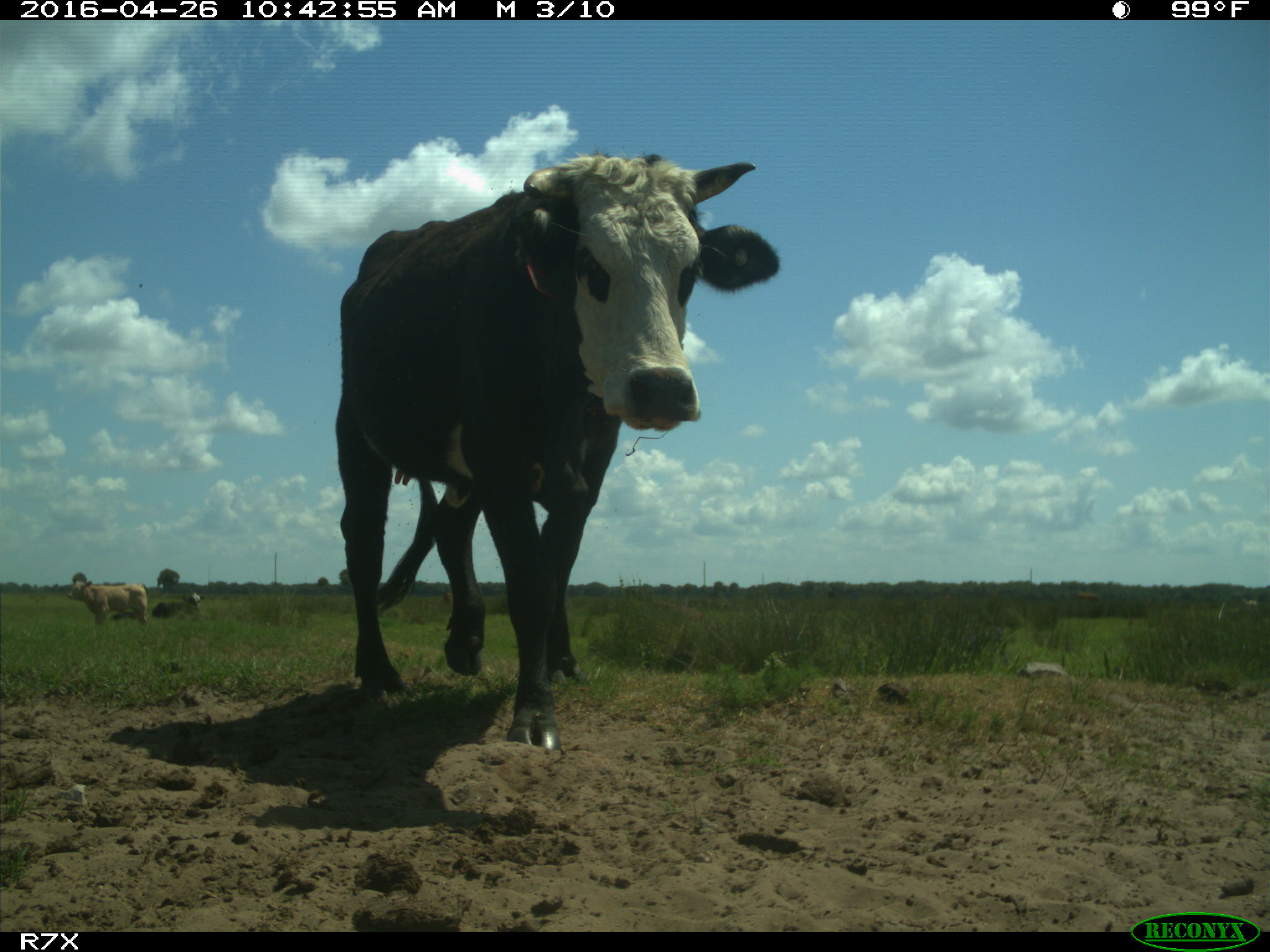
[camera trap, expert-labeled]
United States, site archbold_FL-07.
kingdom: Animalia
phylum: Chordata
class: Mammalia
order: Artiodactyla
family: Bovidae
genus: Bos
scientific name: Bos taurus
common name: domestic cow